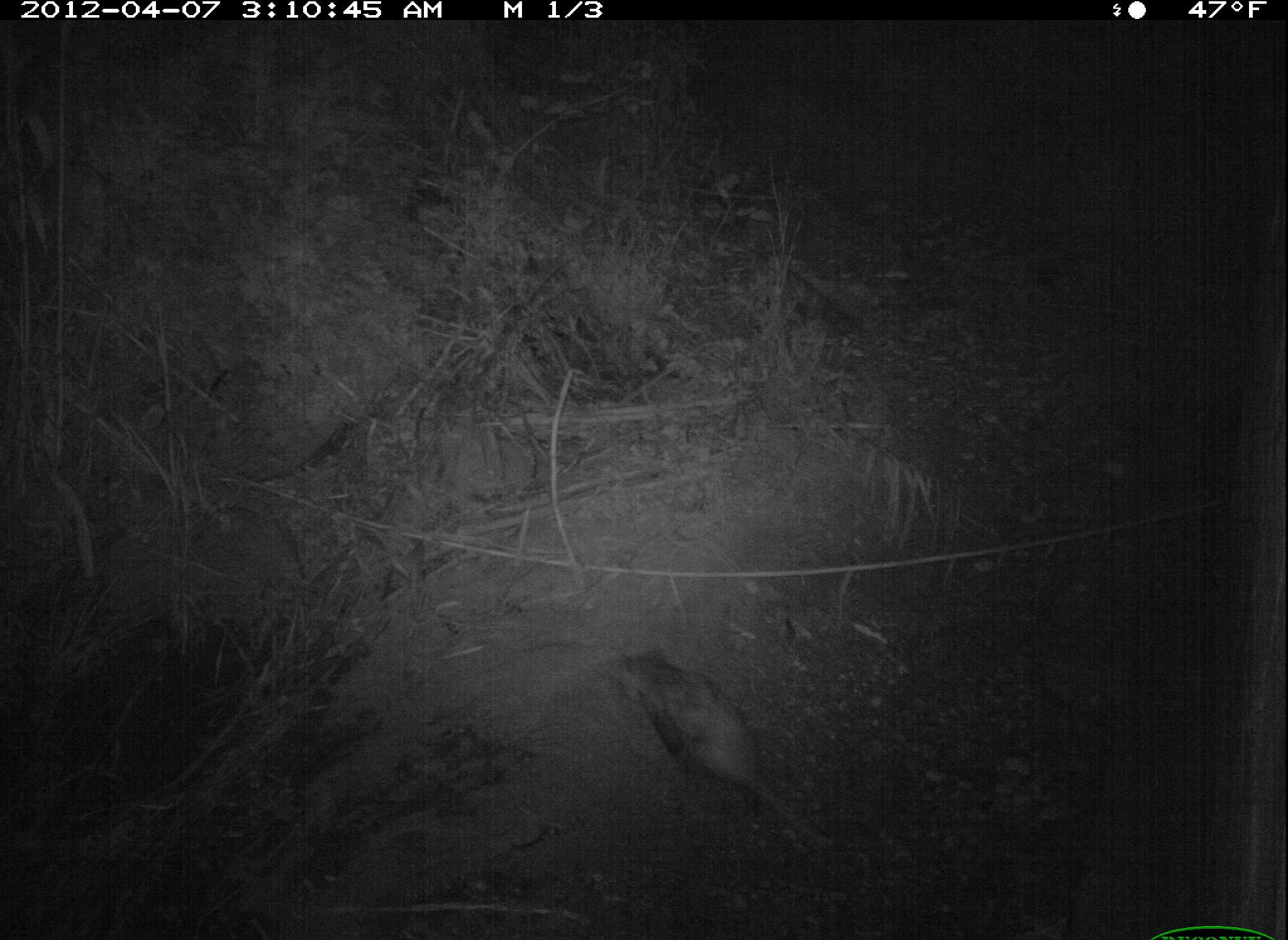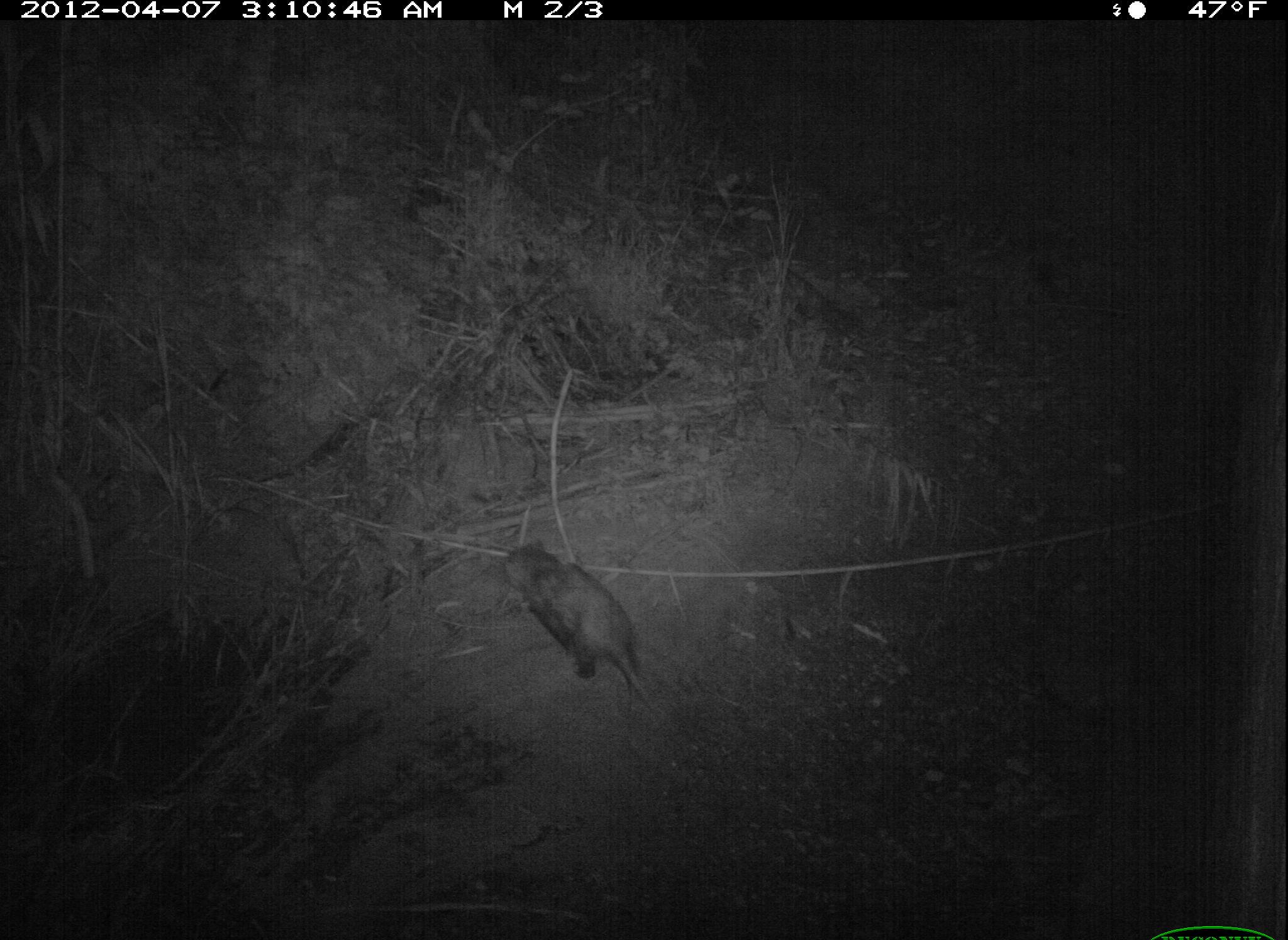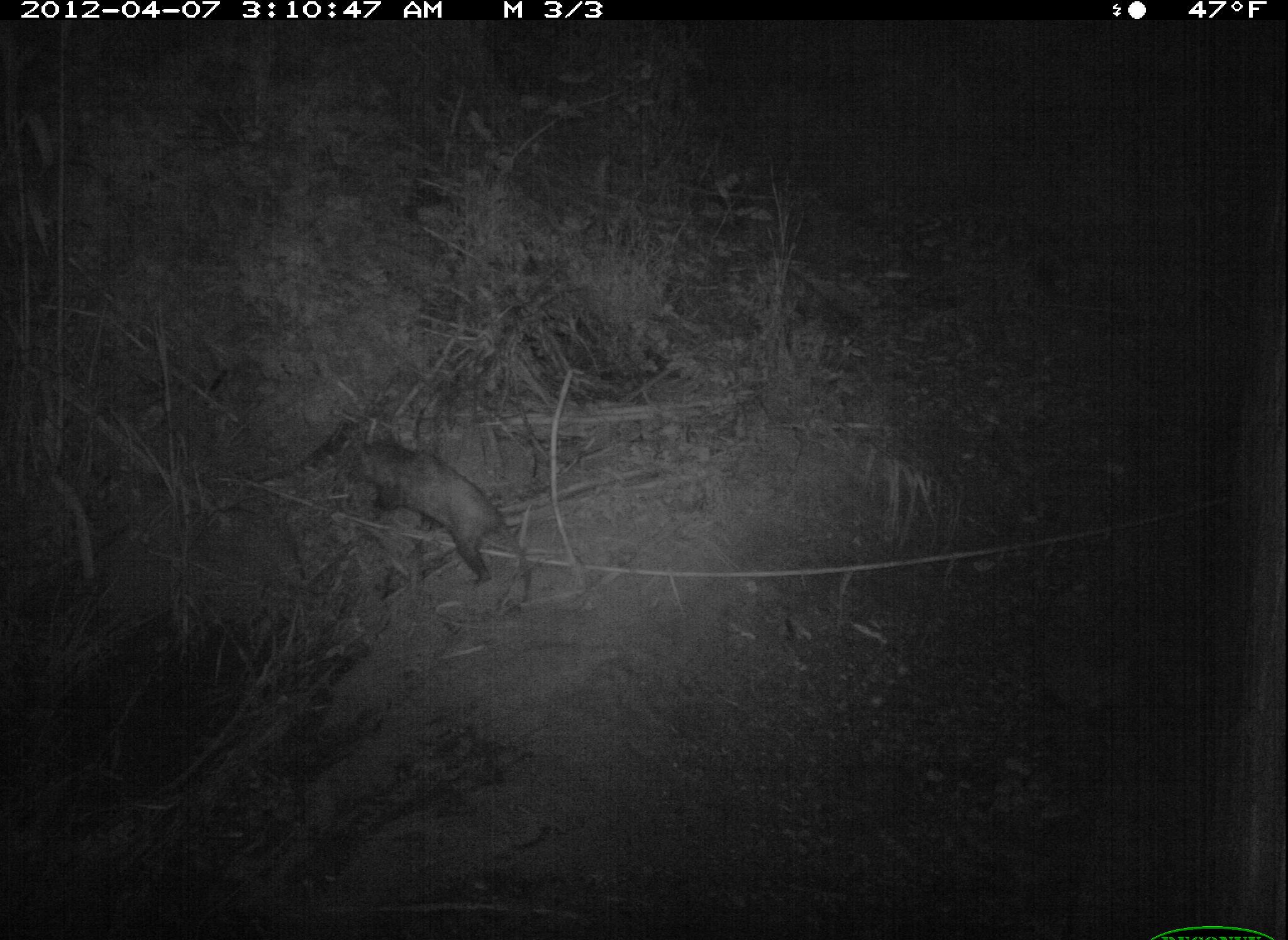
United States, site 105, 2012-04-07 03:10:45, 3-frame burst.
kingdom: Animalia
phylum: Chordata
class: Mammalia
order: Didelphimorphia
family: Didelphidae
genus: Didelphis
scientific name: Didelphis virginiana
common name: virginia opossum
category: opossum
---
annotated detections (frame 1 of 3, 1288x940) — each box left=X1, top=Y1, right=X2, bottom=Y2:
opossum: left=615, top=644, right=826, bottom=863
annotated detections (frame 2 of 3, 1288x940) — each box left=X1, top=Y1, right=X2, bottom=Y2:
opossum: left=496, top=532, right=678, bottom=720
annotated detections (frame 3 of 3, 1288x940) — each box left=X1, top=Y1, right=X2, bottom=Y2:
opossum: left=314, top=417, right=538, bottom=598